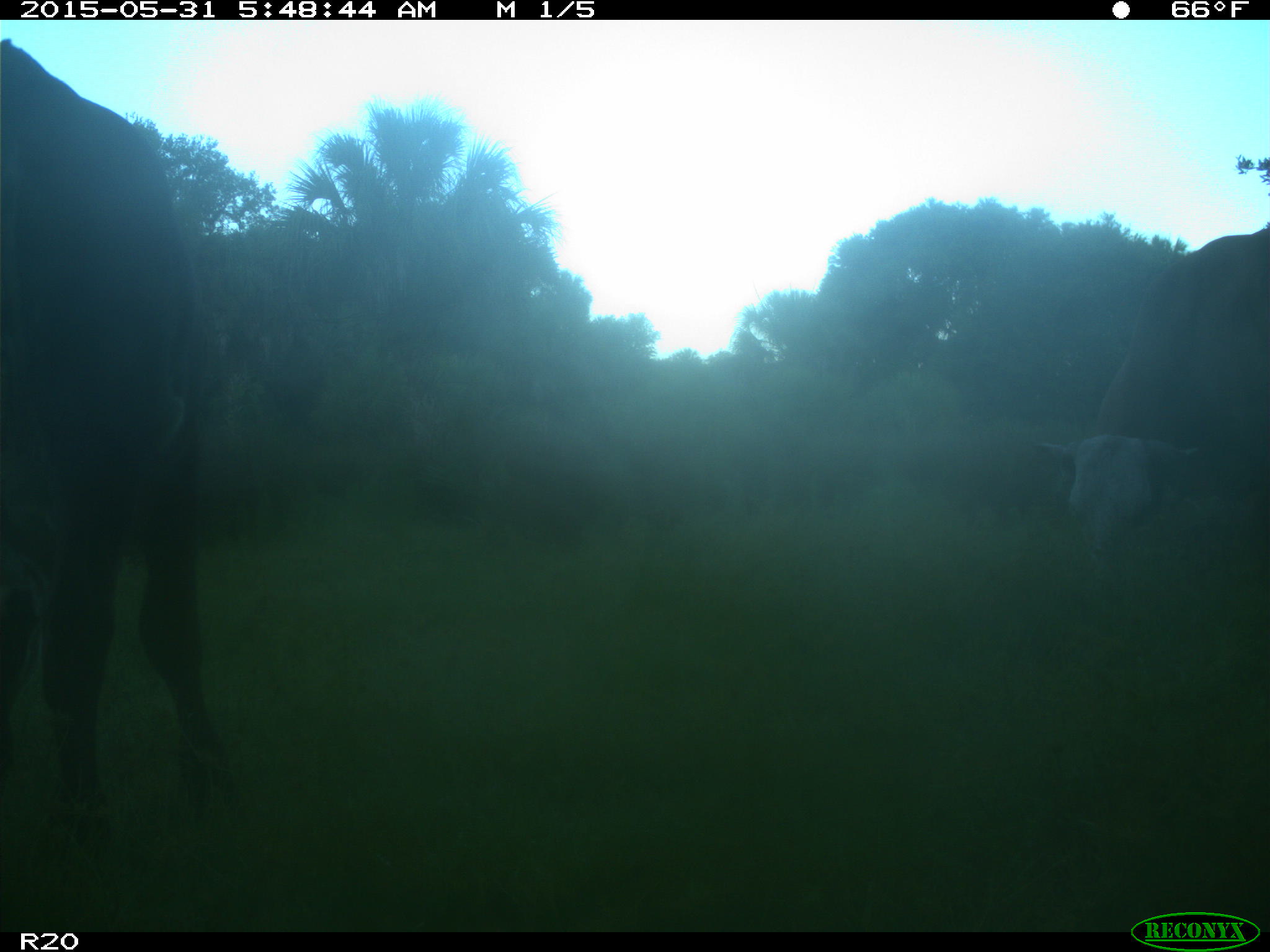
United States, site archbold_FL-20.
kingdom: Animalia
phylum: Chordata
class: Mammalia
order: Artiodactyla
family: Bovidae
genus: Bos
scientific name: Bos taurus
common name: domestic cow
Bos taurus (domestic cow).